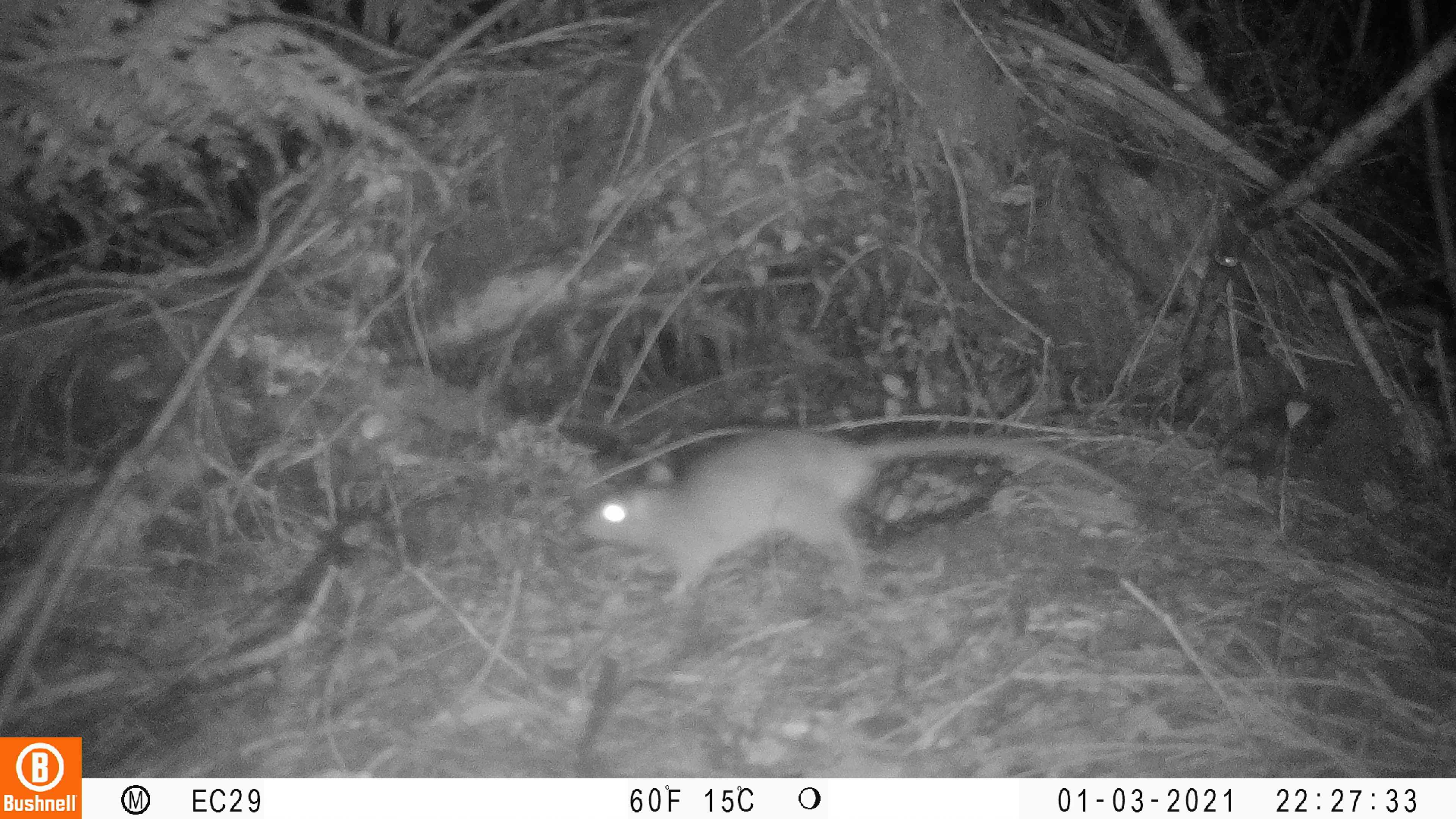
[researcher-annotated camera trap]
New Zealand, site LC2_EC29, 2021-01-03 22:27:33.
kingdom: Animalia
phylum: Chordata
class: Mammalia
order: Rodentia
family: Muridae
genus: Rattus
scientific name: Rattus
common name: rat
Rat (Rattus).